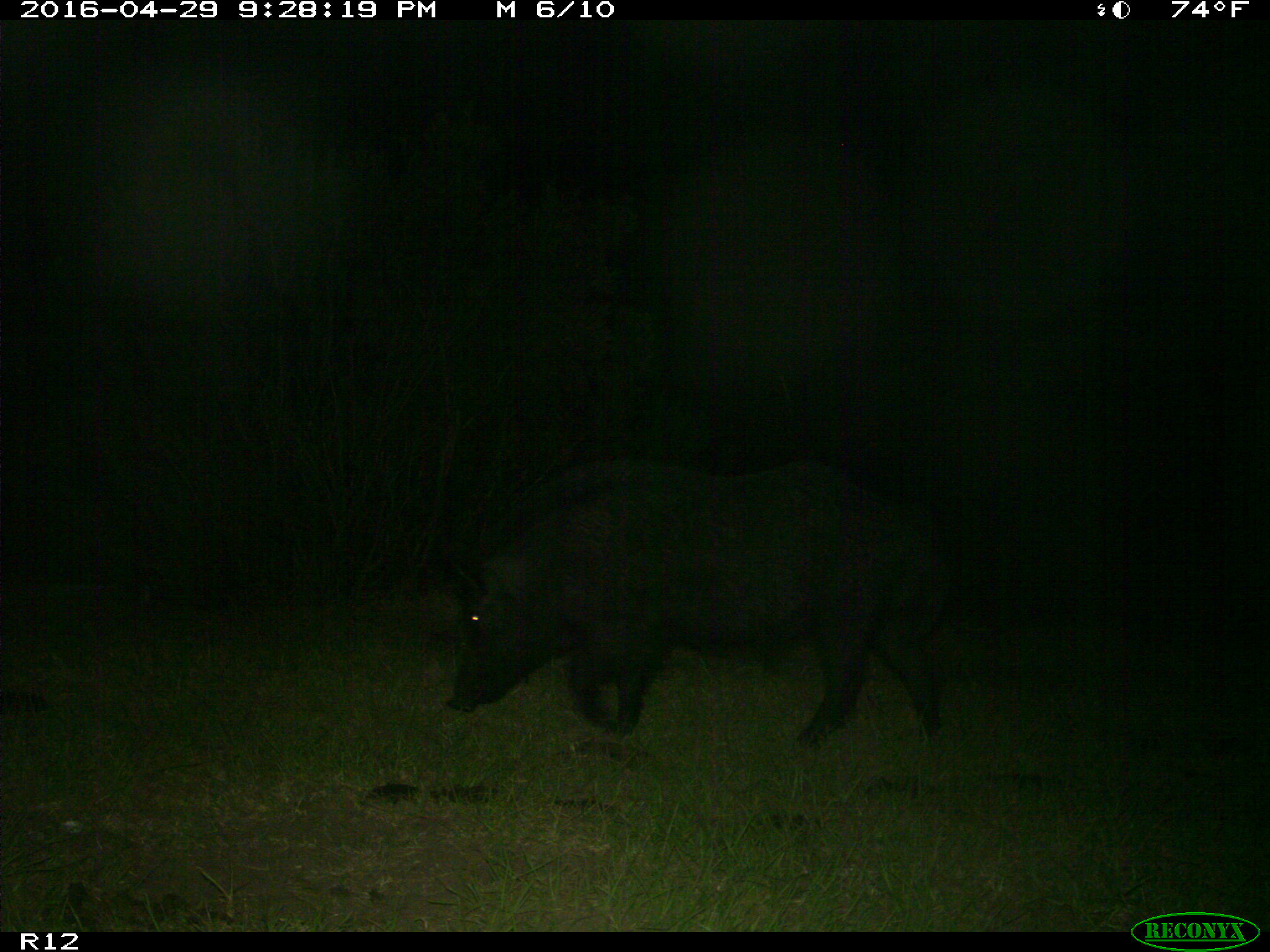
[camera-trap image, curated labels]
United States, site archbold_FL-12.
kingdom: Animalia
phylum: Chordata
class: Mammalia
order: Artiodactyla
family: Suidae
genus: Sus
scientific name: Sus scrofa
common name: wild boar